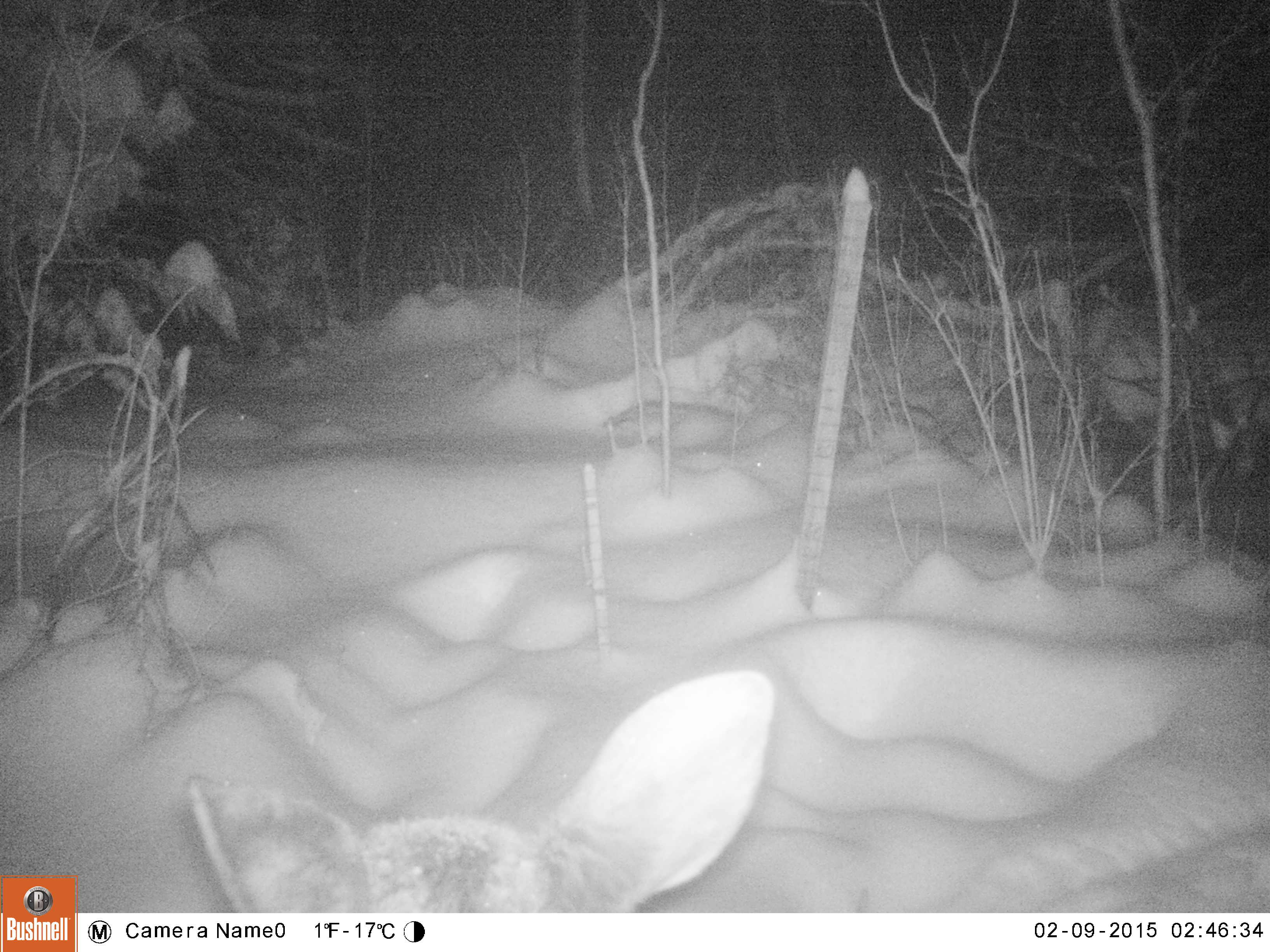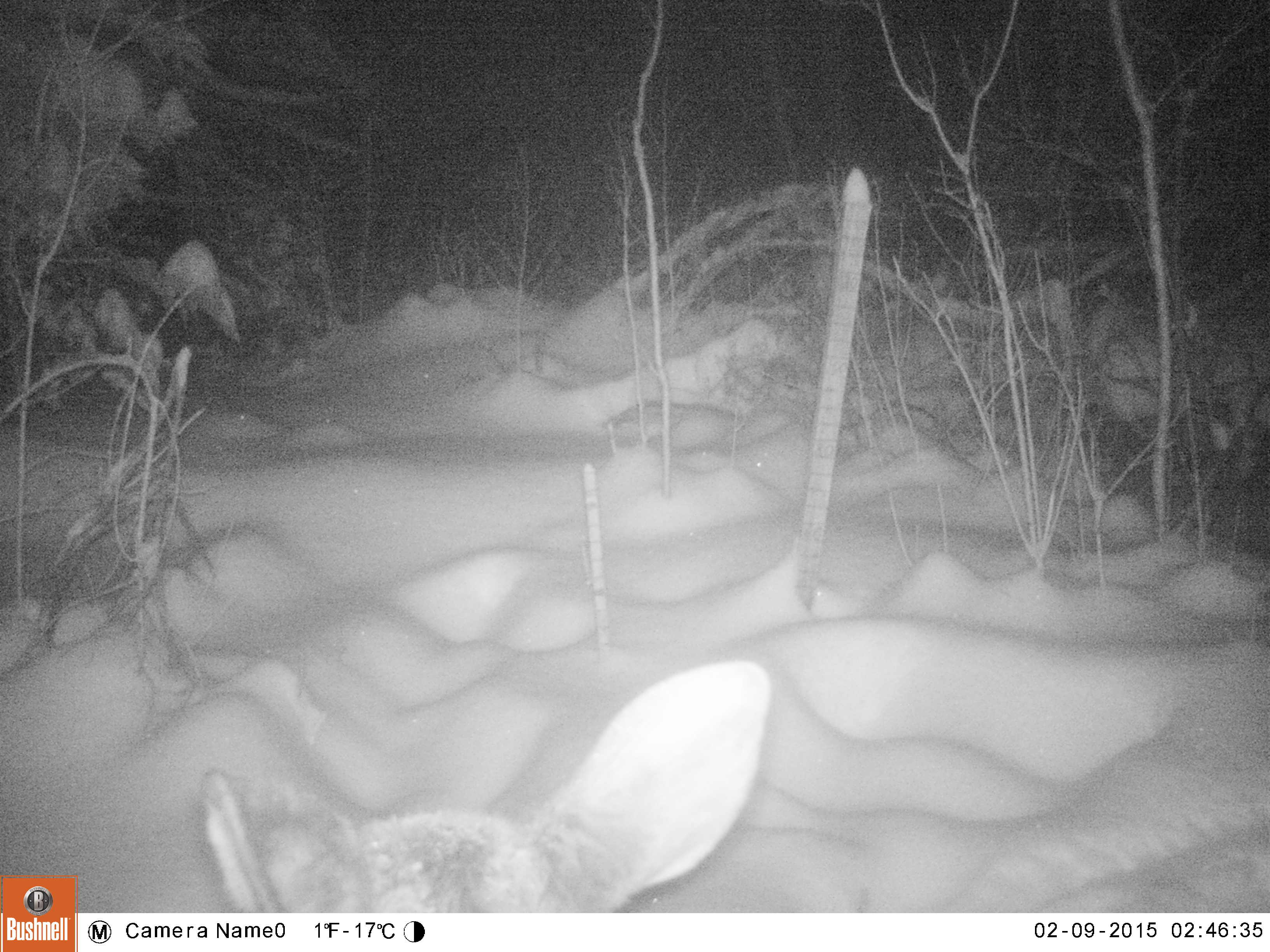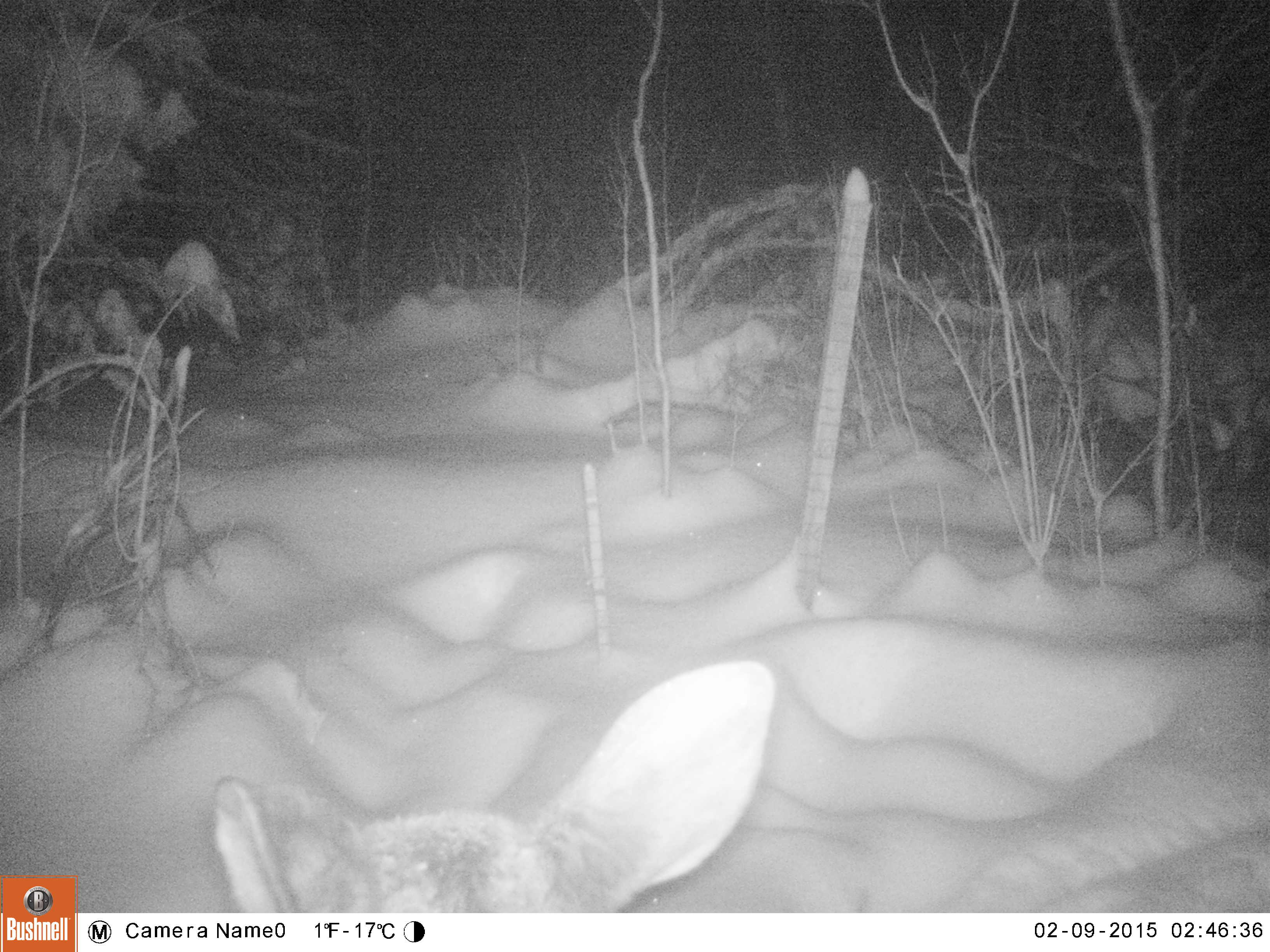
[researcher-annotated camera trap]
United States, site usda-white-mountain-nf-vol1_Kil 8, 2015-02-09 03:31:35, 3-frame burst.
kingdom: Animalia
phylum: Chordata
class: Mammalia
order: Artiodactyla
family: Cervidae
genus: Alces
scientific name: Alces alces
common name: moose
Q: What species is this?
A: Moose (Alces alces).